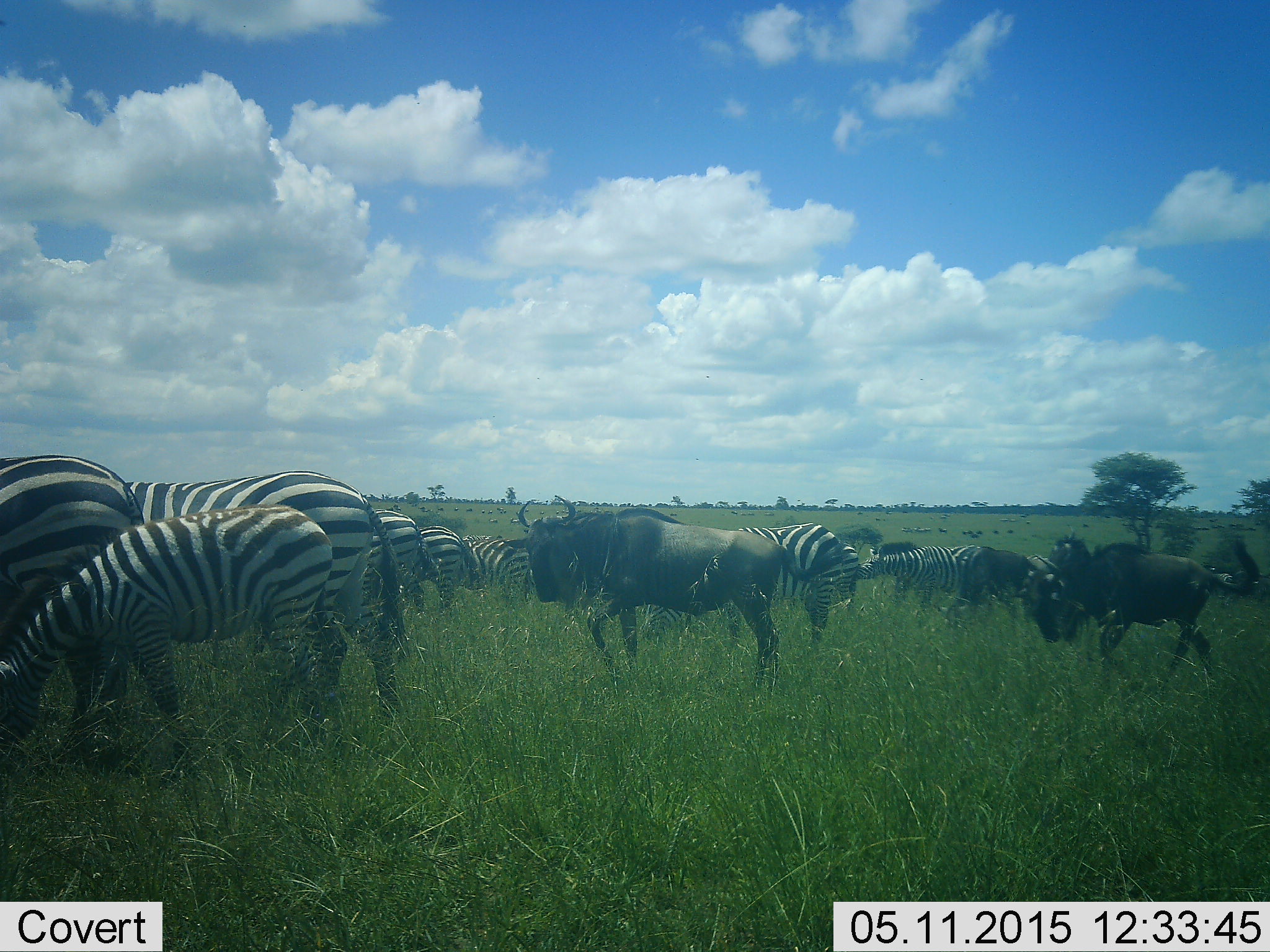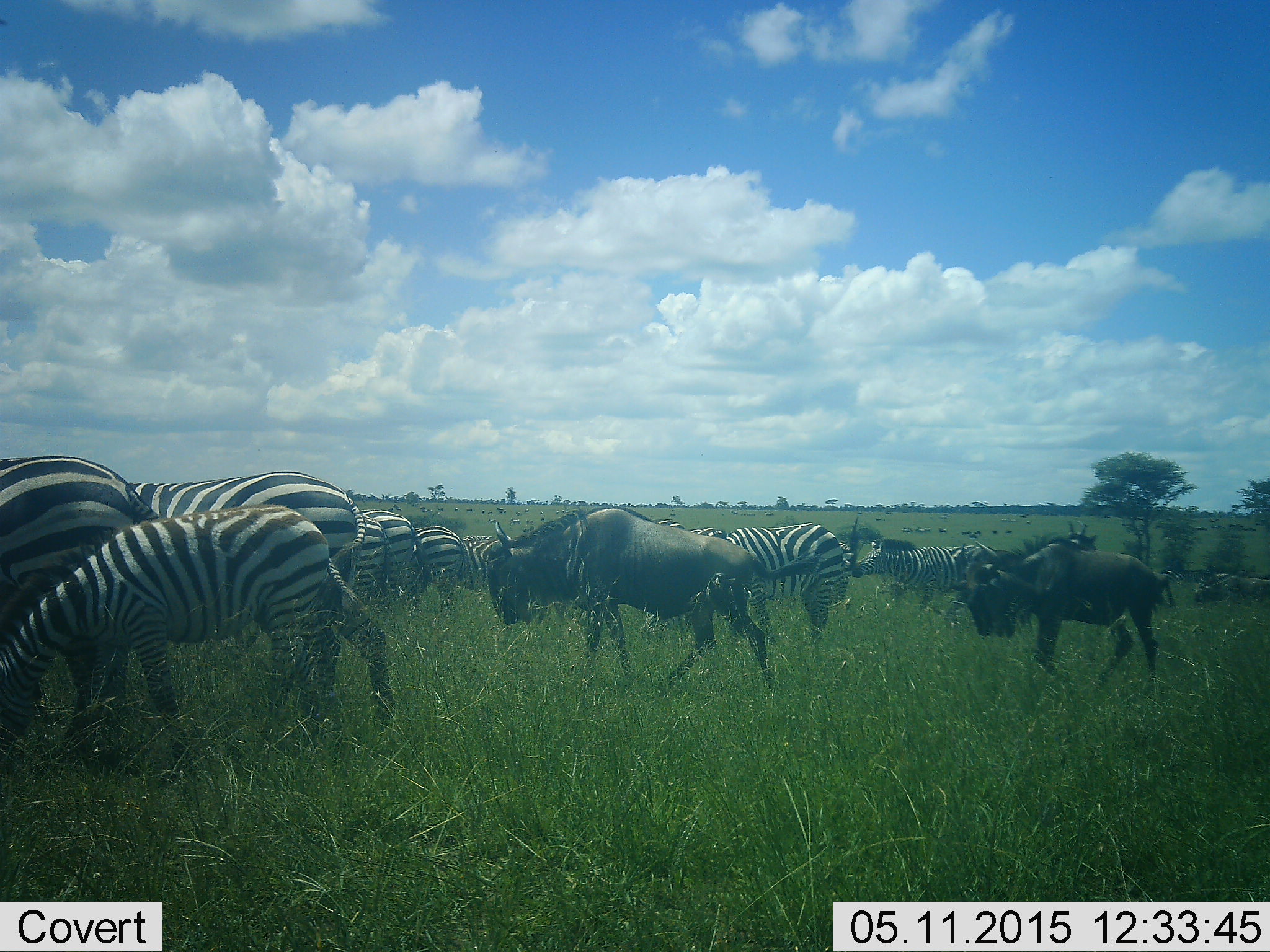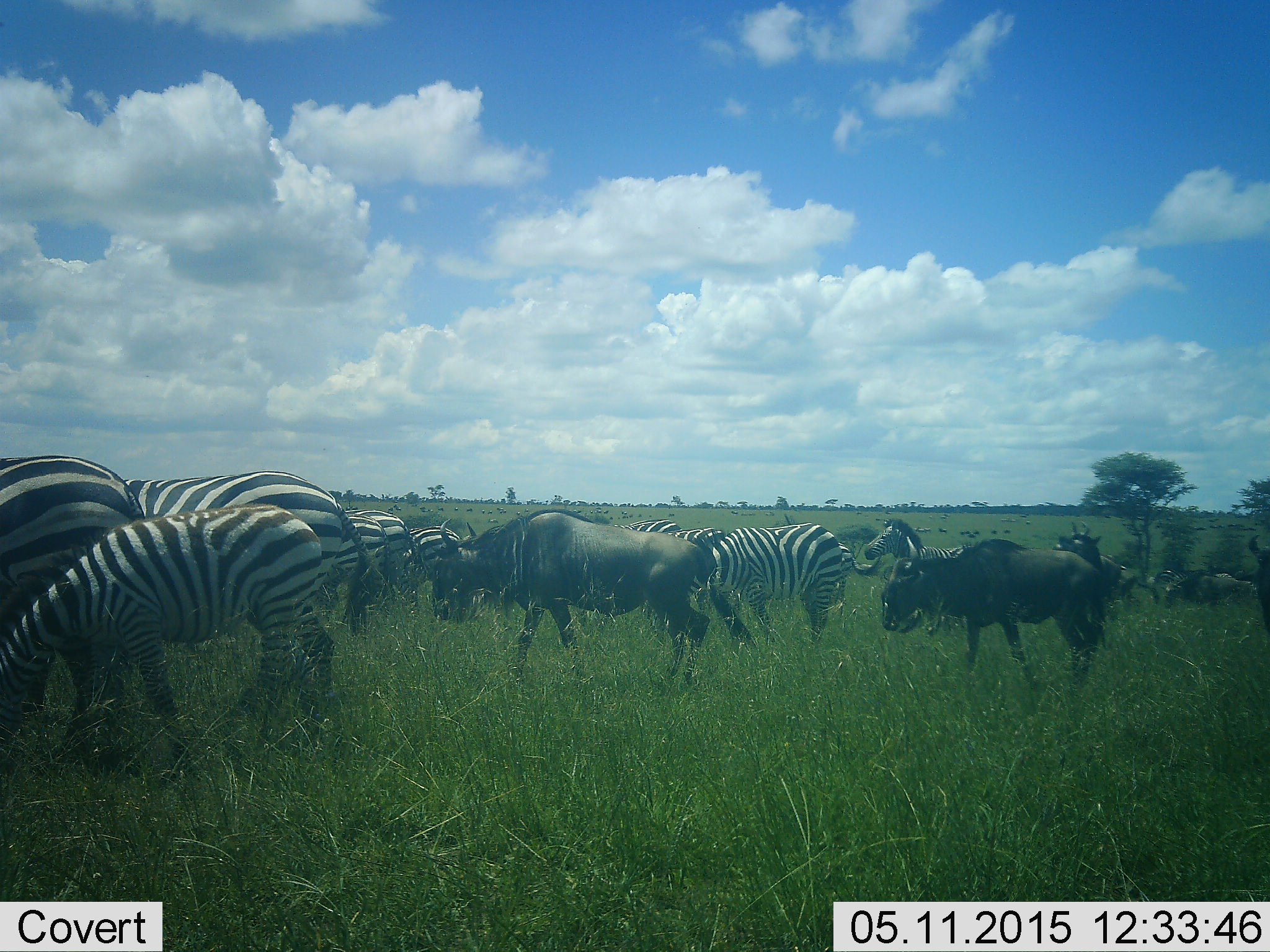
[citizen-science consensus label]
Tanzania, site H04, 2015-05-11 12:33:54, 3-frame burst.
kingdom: Animalia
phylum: Chordata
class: Mammalia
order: Artiodactyla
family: Bovidae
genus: Connochaetes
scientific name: Connochaetes taurinus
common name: blue wildebeest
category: wildebeest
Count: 2.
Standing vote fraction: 10%.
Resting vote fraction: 0%.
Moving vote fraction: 100%.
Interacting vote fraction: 0%.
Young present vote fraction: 10%.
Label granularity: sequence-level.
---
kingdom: Animalia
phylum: Chordata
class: Mammalia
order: Perissodactyla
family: Equidae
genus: Equus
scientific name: Equus quagga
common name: plains zebra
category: zebra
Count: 11-50.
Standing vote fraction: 40%.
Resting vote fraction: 0%.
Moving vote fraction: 70%.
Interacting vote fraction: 10%.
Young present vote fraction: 20%.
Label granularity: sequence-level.